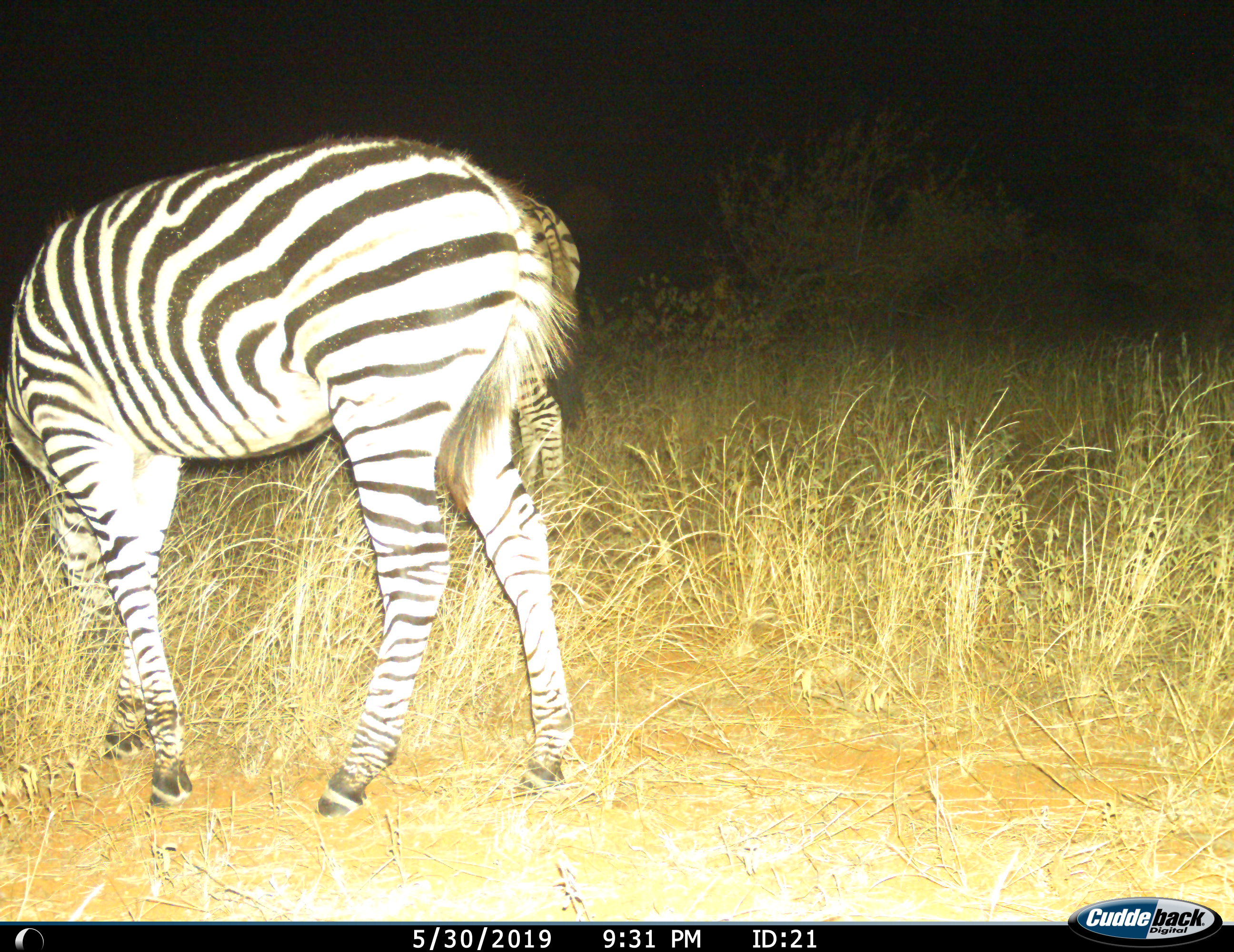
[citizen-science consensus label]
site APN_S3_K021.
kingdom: Animalia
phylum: Chordata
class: Mammalia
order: Perissodactyla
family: Equidae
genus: Equus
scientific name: Equus quagga burchellii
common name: burchell's zebra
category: zebraburchells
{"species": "zebraburchells (burchell's zebra) (Equus quagga burchellii)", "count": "1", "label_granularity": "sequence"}